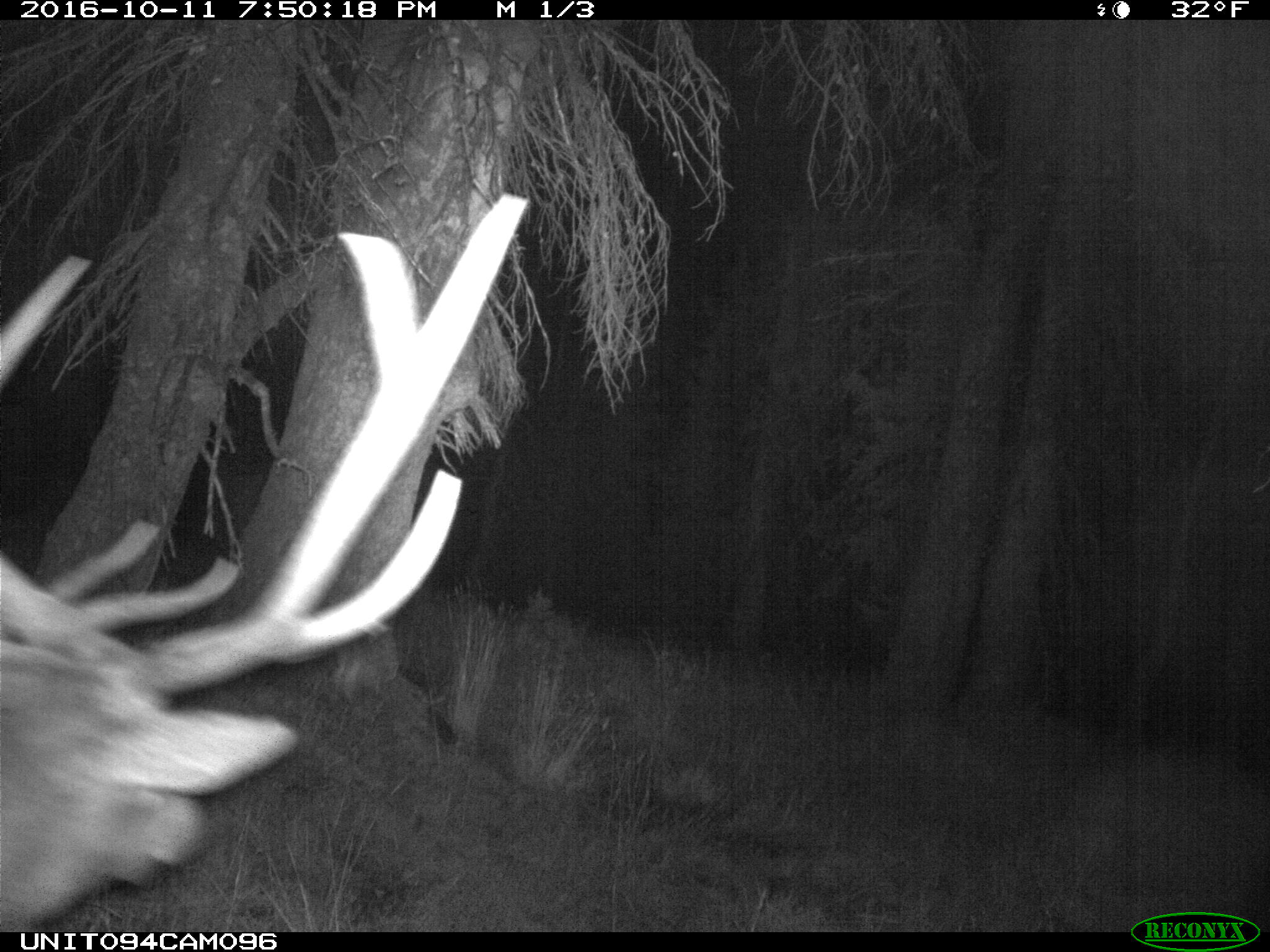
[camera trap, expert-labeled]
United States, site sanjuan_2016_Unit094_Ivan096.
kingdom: Animalia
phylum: Chordata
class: Mammalia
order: Artiodactyla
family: Cervidae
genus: Cervus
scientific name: Cervus elaphus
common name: red deer